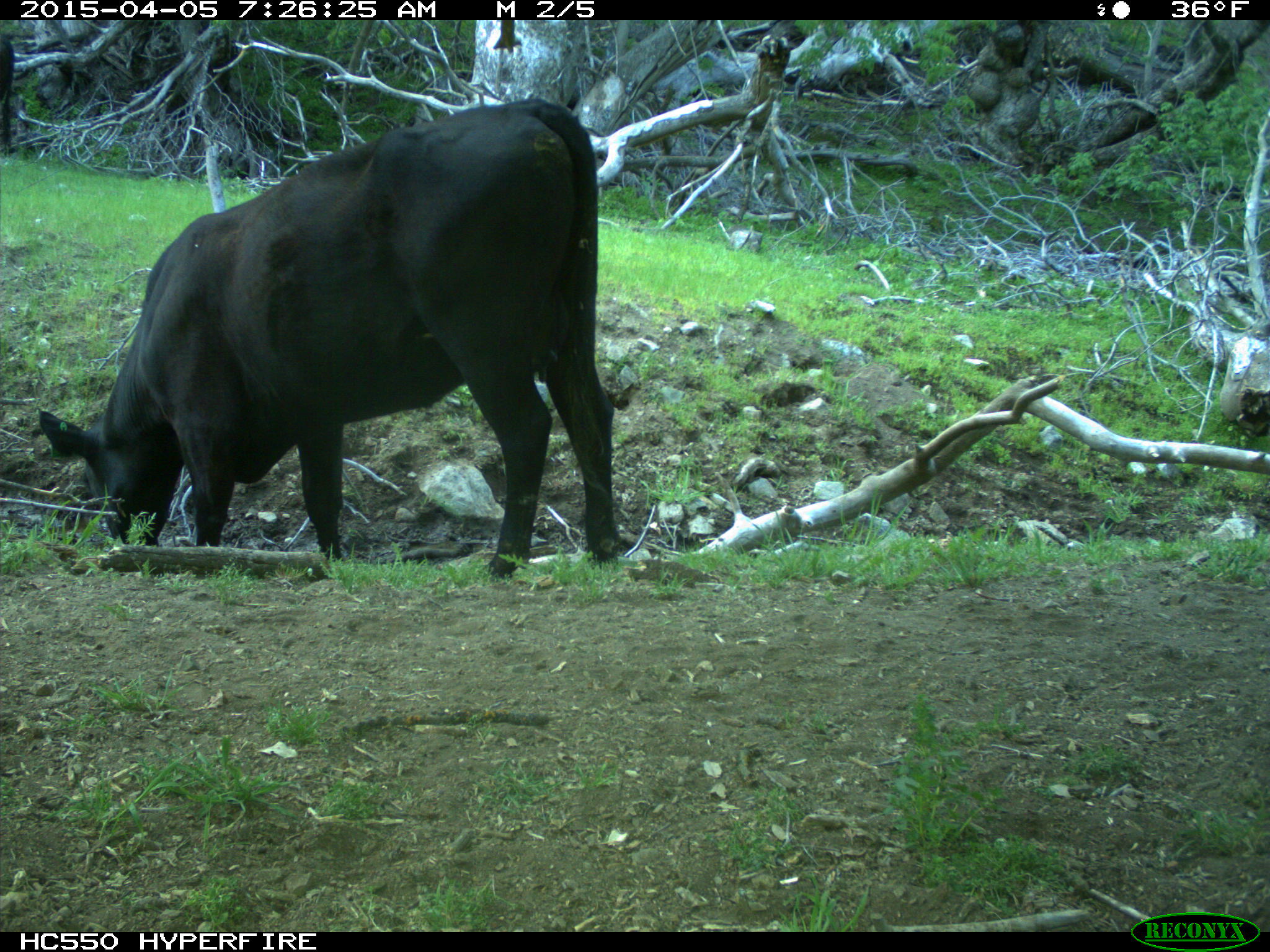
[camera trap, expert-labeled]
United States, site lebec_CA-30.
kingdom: Animalia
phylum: Chordata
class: Mammalia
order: Artiodactyla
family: Bovidae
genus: Bos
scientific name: Bos taurus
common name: domestic cow